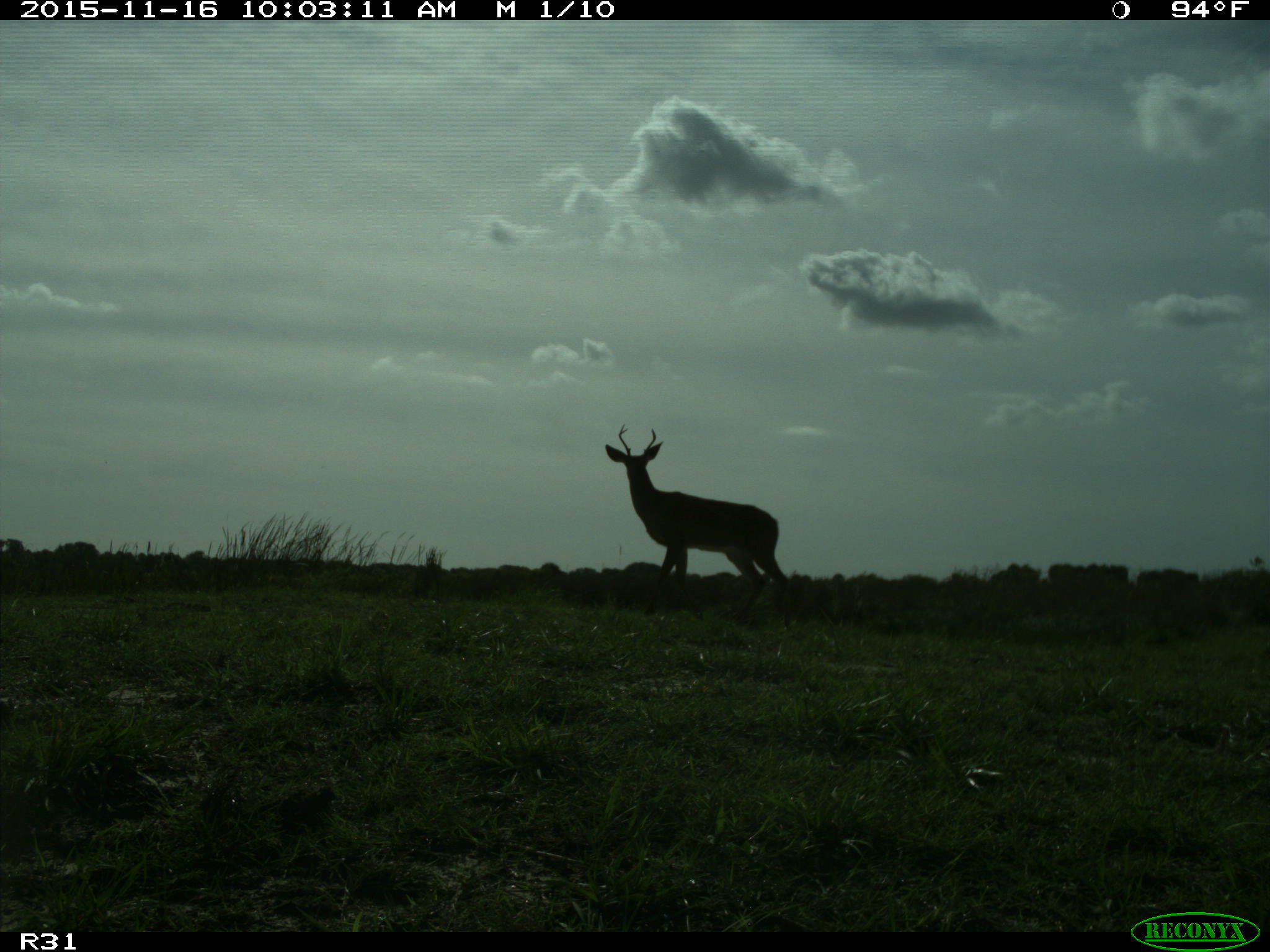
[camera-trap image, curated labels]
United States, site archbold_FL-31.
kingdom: Animalia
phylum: Chordata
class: Mammalia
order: Artiodactyla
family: Cervidae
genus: Odocoileus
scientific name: Odocoileus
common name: deer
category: unidentified deer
Unidentified deer (deer) (Odocoileus).